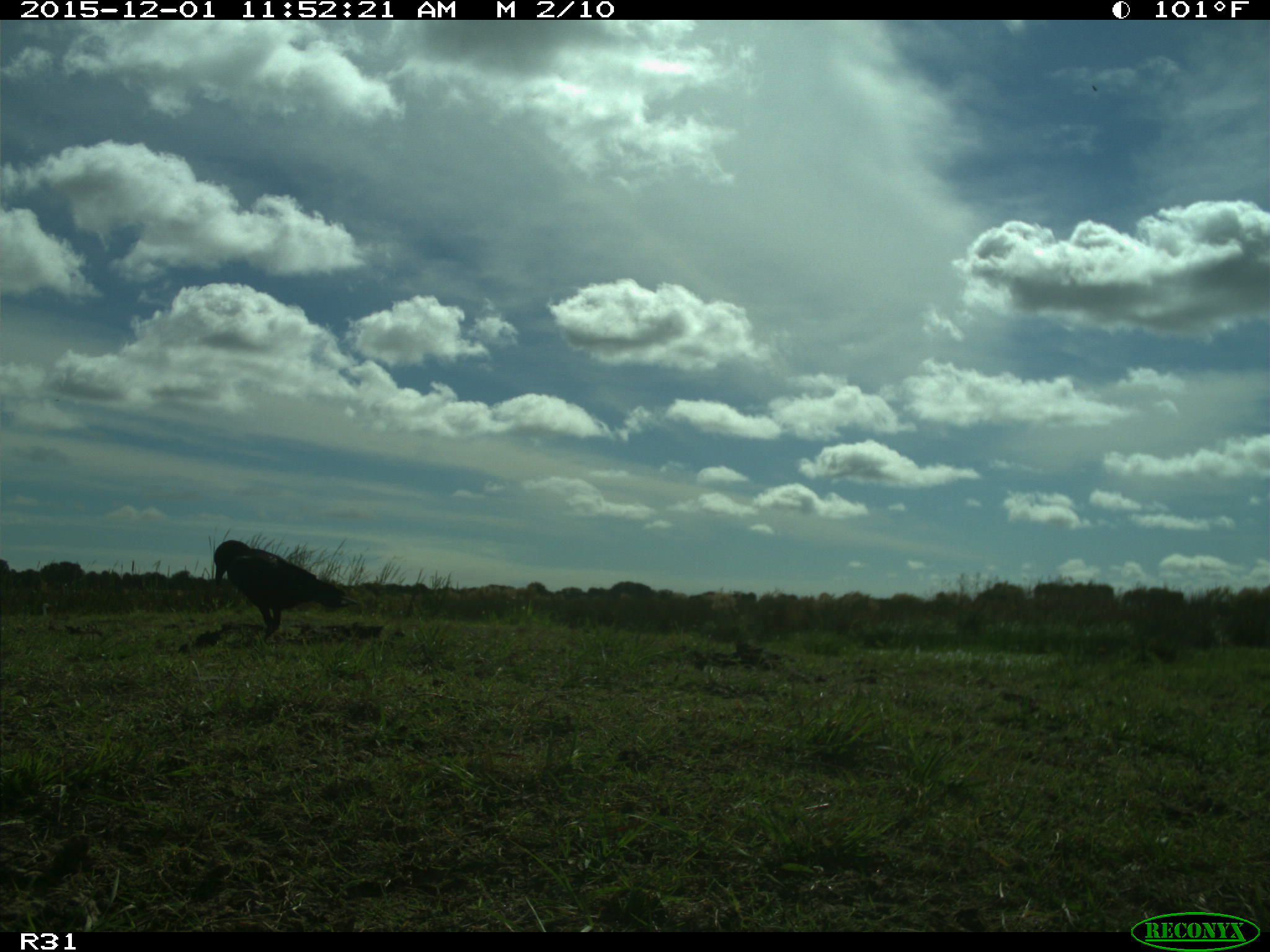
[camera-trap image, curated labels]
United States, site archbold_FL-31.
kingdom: Animalia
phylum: Chordata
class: Aves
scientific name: Aves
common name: birds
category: unidentified bird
Unidentified bird (birds) (Aves).